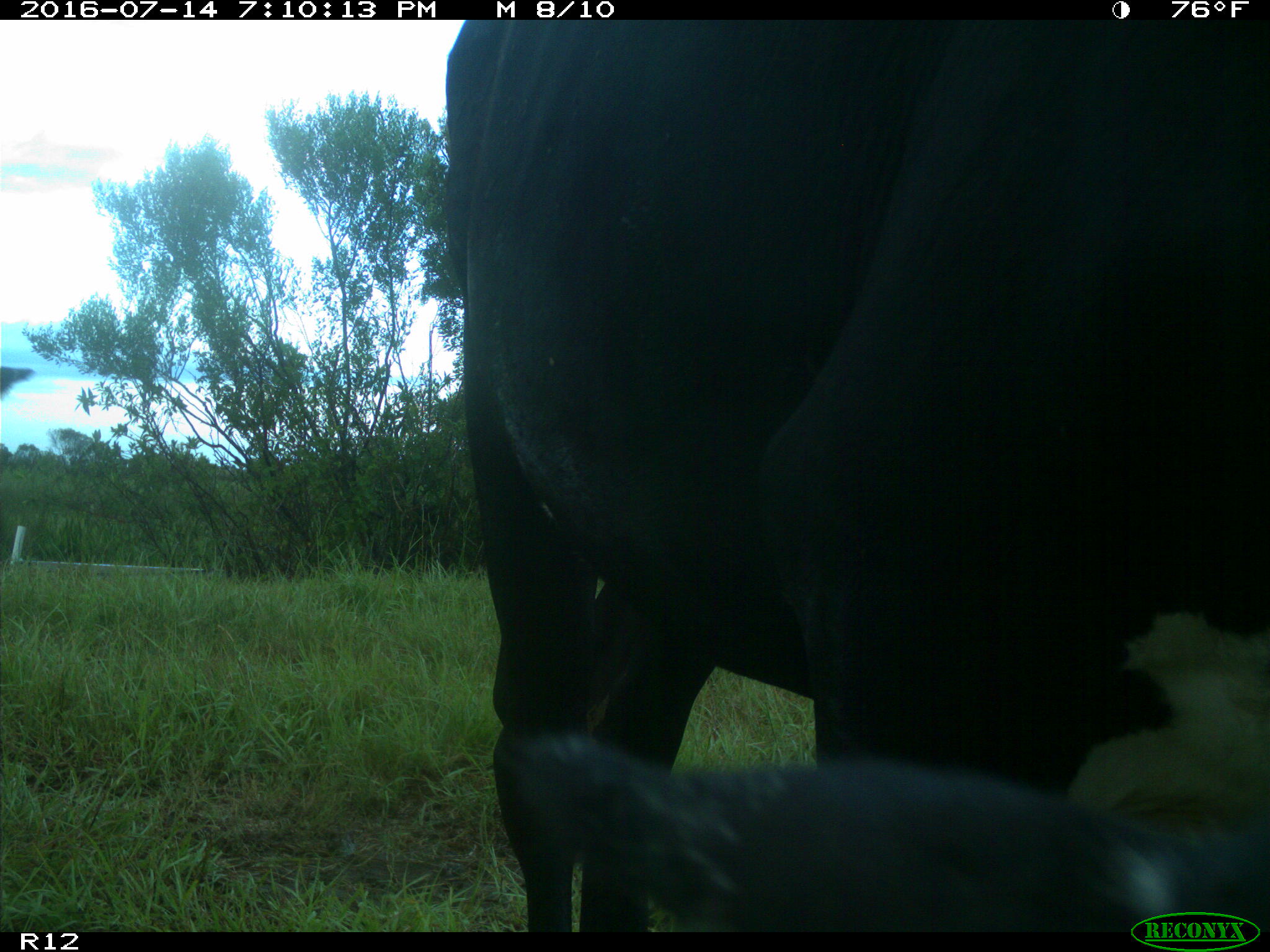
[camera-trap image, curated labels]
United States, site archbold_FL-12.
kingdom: Animalia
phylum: Chordata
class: Mammalia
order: Artiodactyla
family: Bovidae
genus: Bos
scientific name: Bos taurus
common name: domestic cow